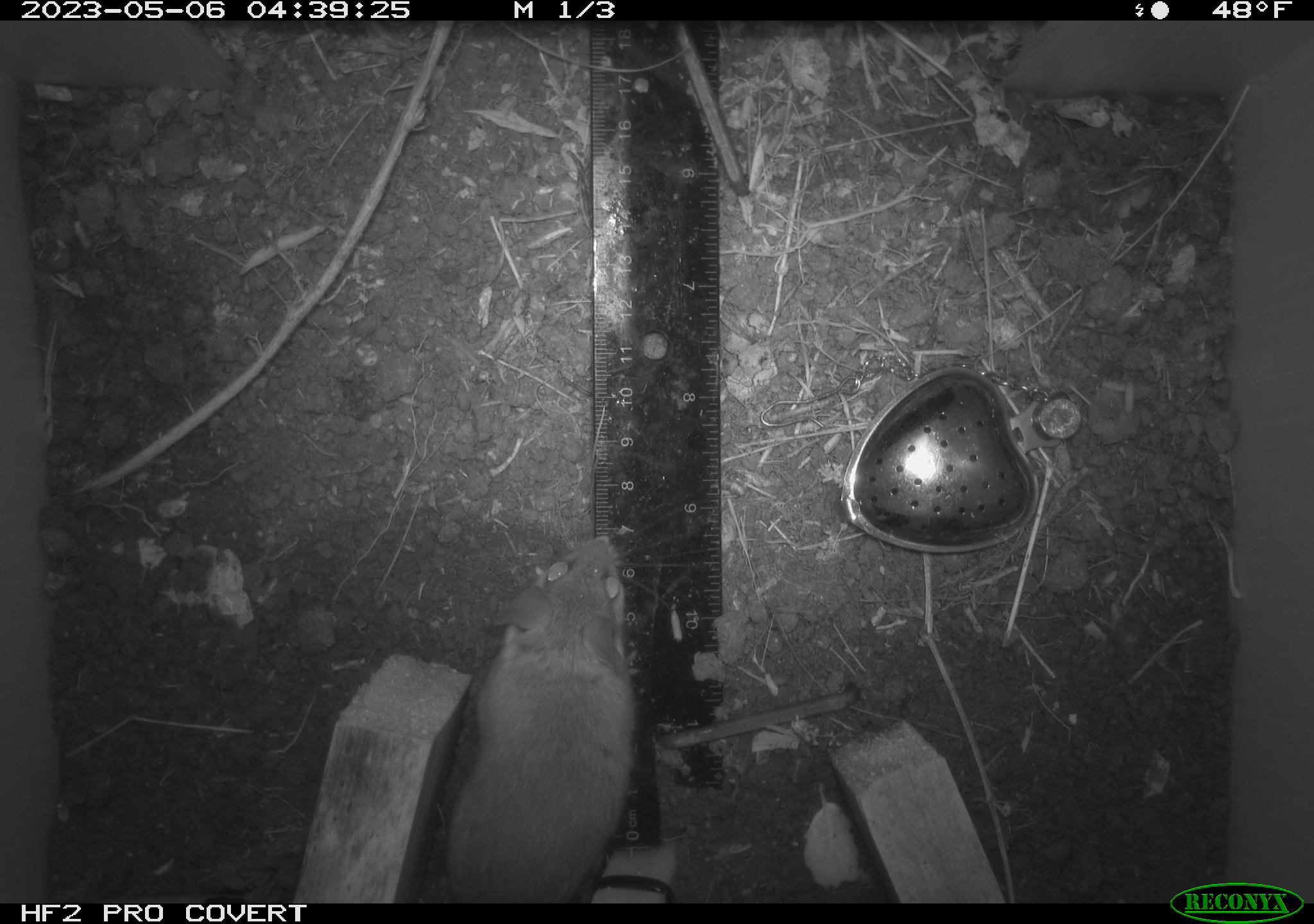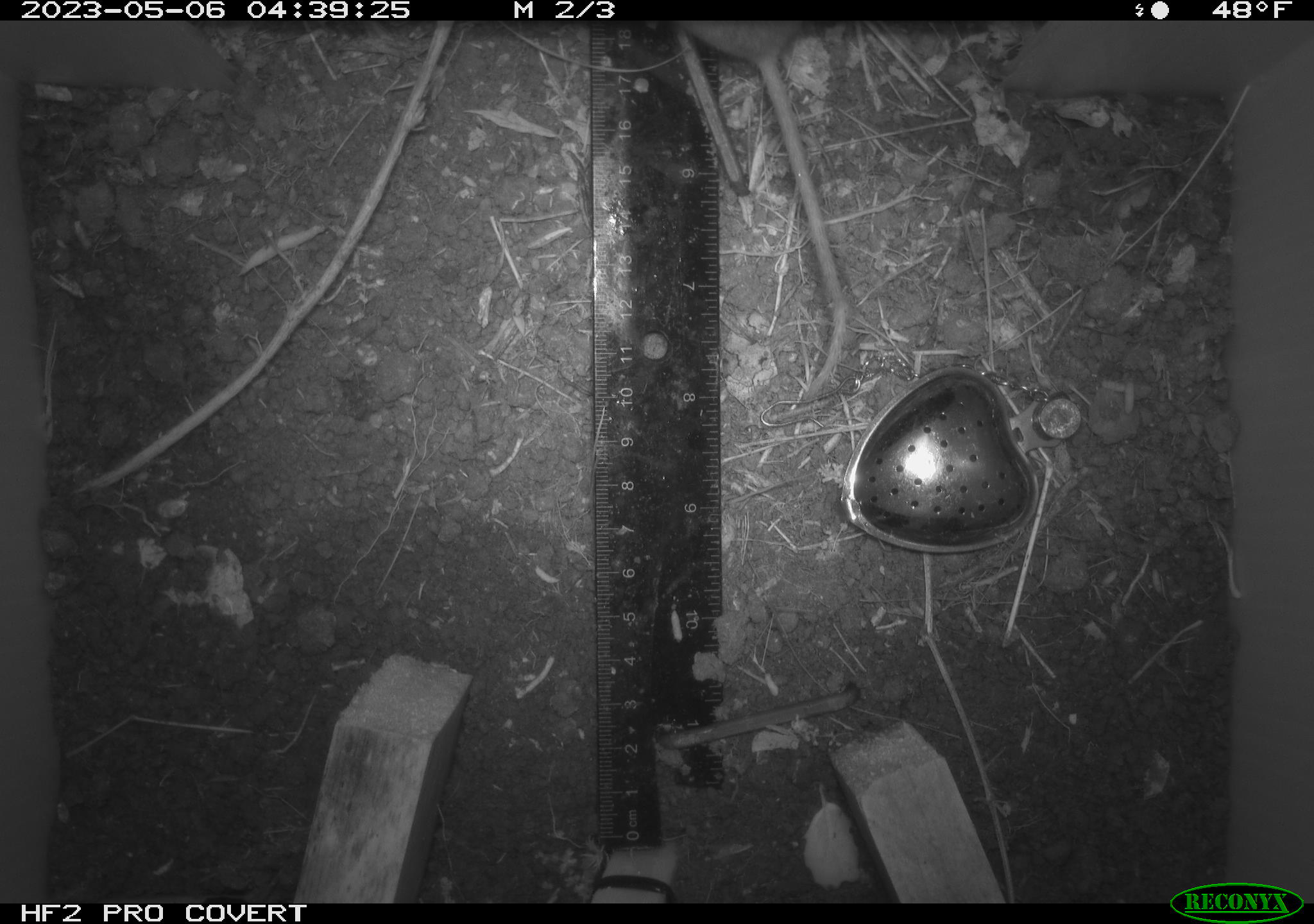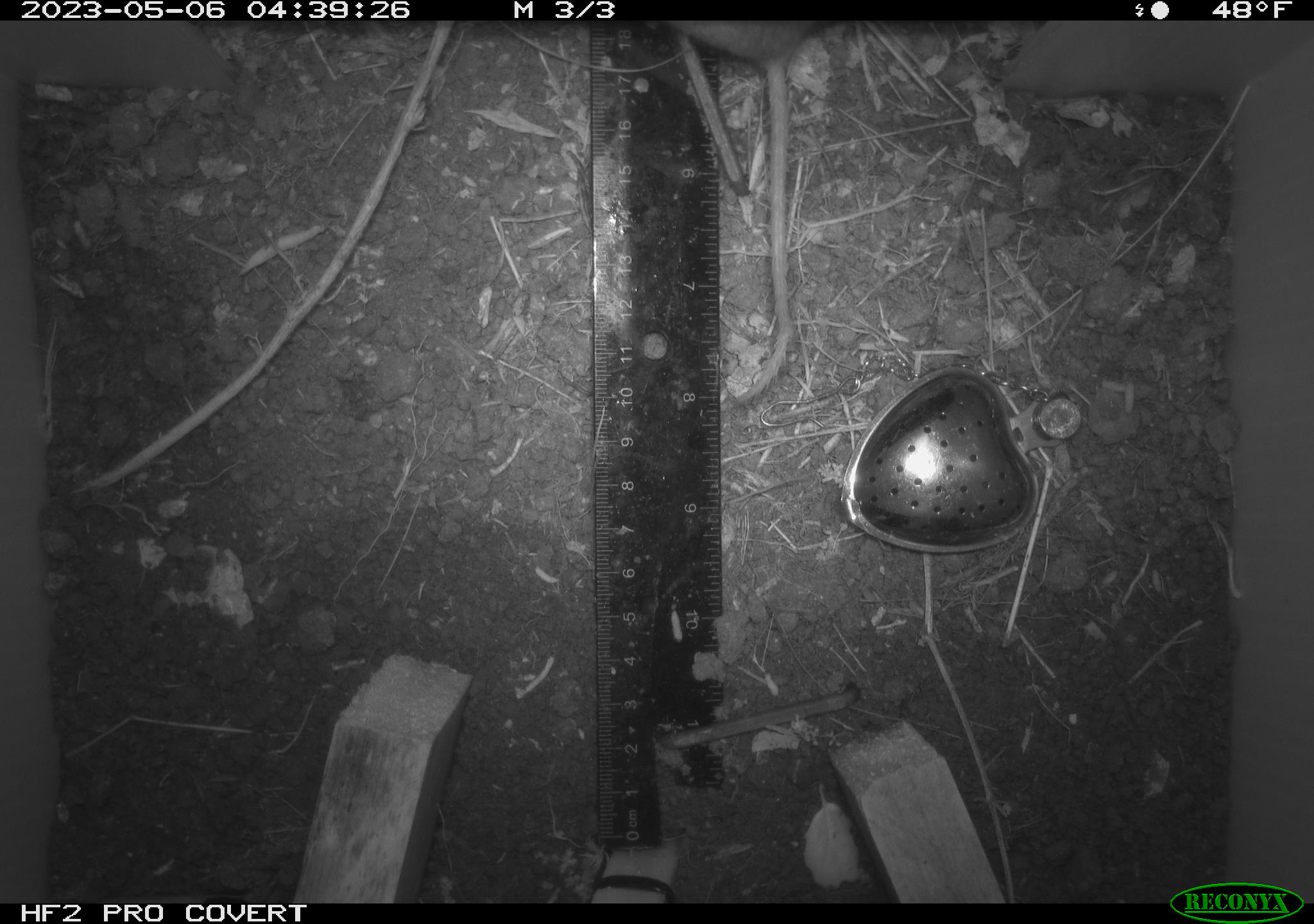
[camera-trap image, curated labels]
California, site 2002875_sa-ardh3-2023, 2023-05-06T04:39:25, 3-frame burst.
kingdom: Animalia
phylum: Chordata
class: Mammalia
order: Rodentia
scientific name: Rodentia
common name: mouse species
Mouse species (Rodentia).